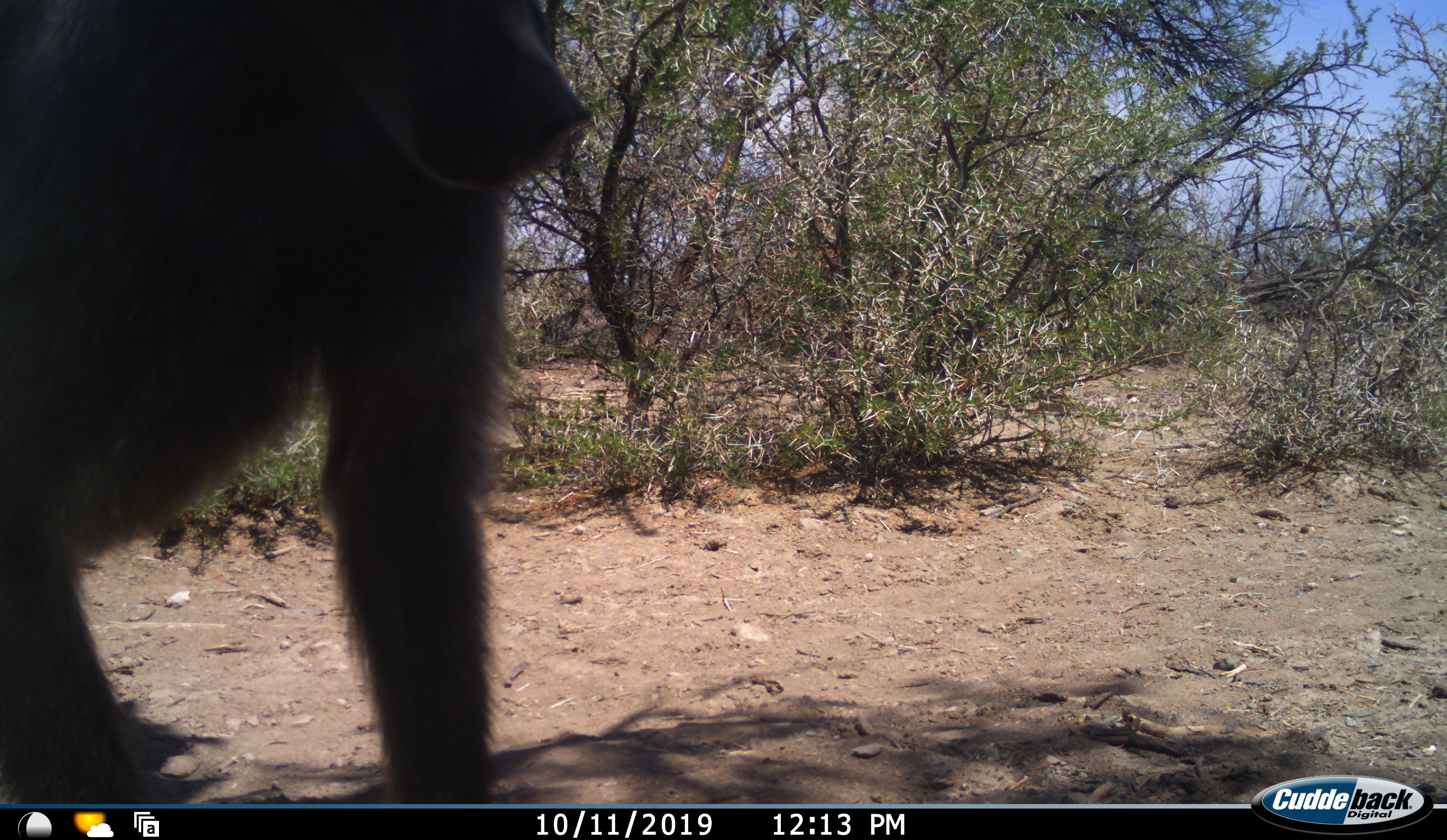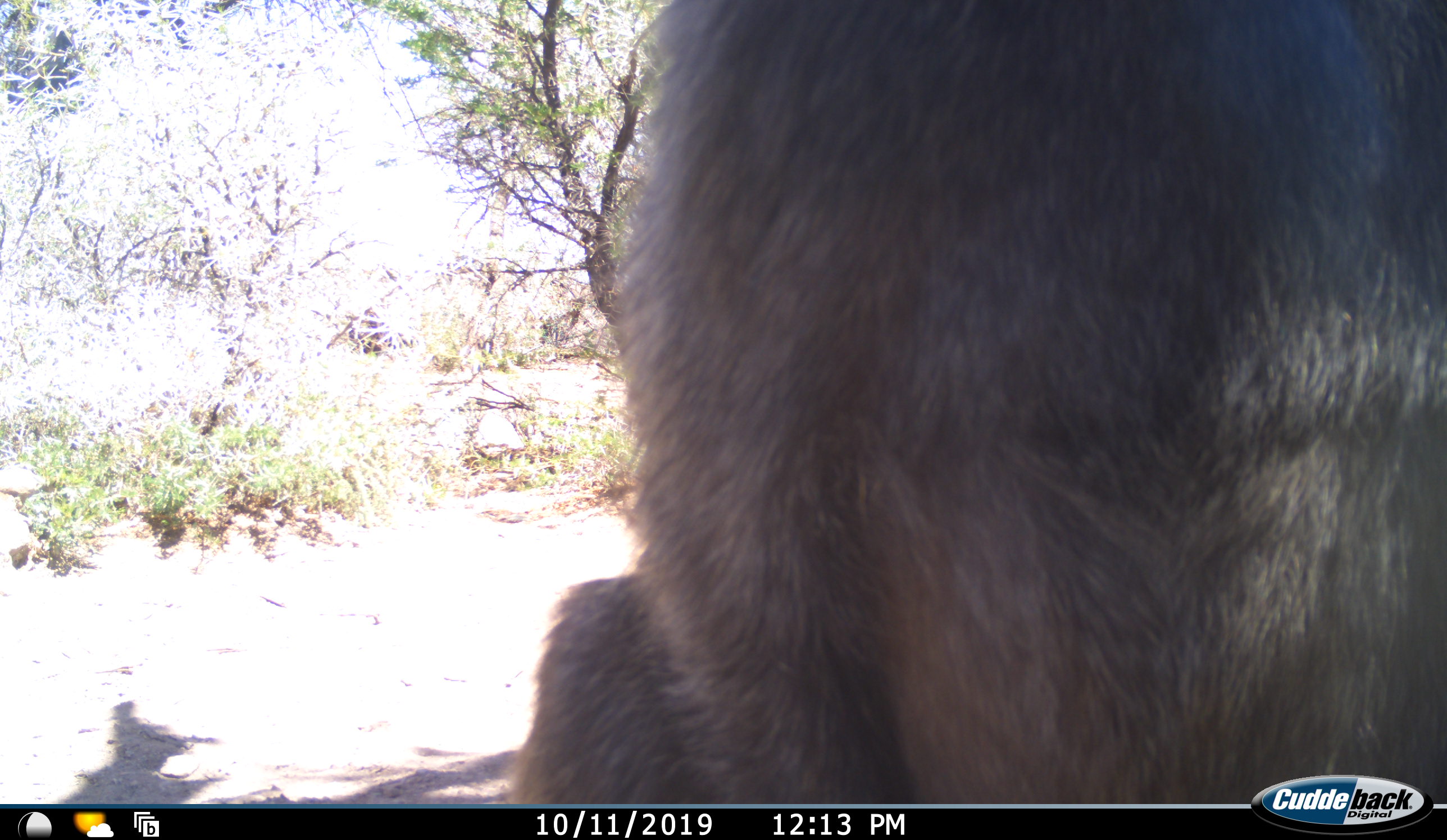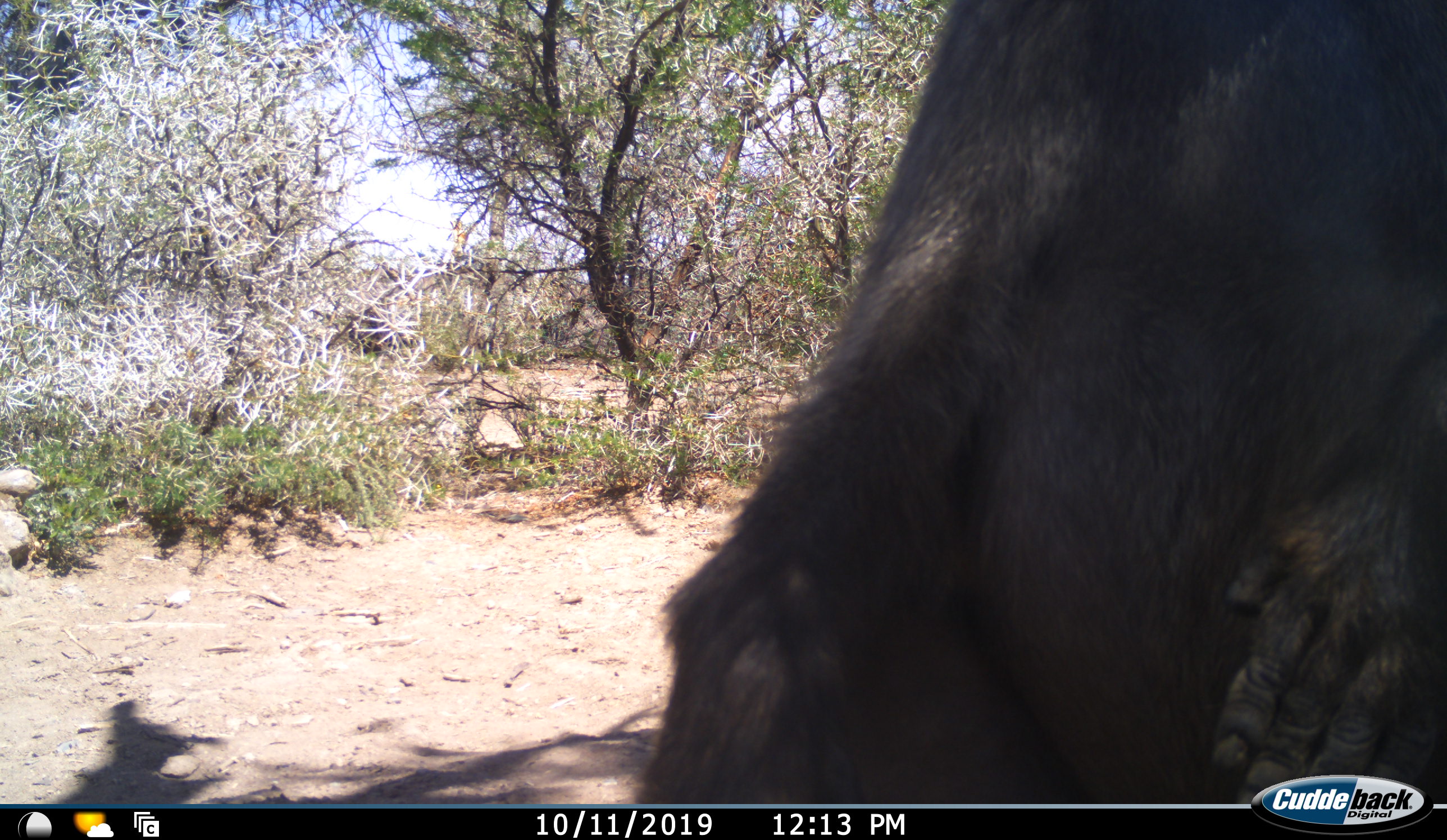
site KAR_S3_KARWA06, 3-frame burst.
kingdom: Animalia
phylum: Chordata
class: Mammalia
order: Primates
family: Cercopithecidae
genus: Papio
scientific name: Papio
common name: baboon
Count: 1.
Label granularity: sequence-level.